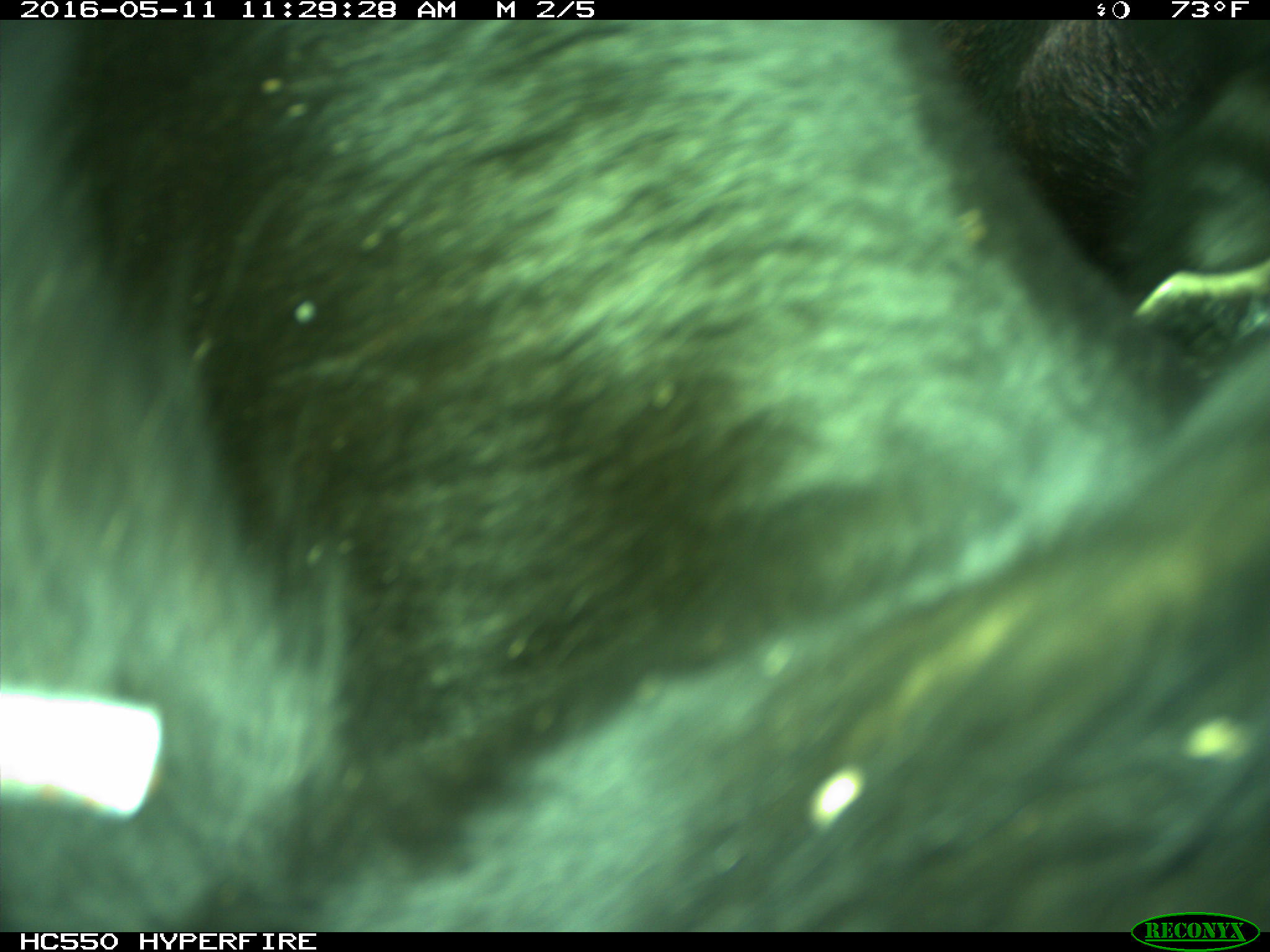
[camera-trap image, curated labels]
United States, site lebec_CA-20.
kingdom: Animalia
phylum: Chordata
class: Mammalia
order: Artiodactyla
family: Bovidae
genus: Bos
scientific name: Bos taurus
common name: domestic cow